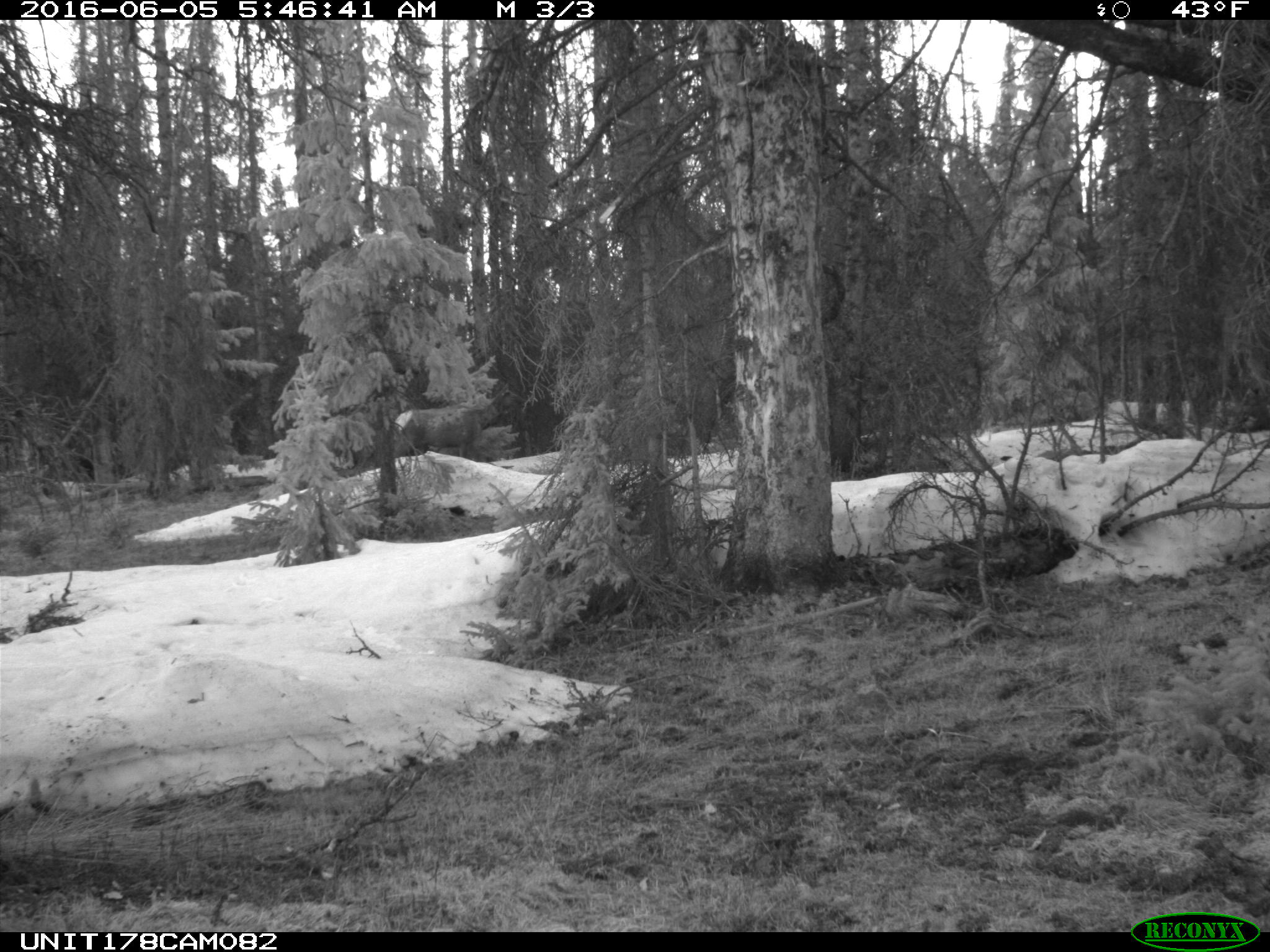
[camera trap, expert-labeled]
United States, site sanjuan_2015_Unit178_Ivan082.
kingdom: Animalia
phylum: Chordata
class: Mammalia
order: Artiodactyla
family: Cervidae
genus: Cervus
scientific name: Cervus elaphus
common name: red deer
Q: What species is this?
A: Cervus elaphus (red deer).